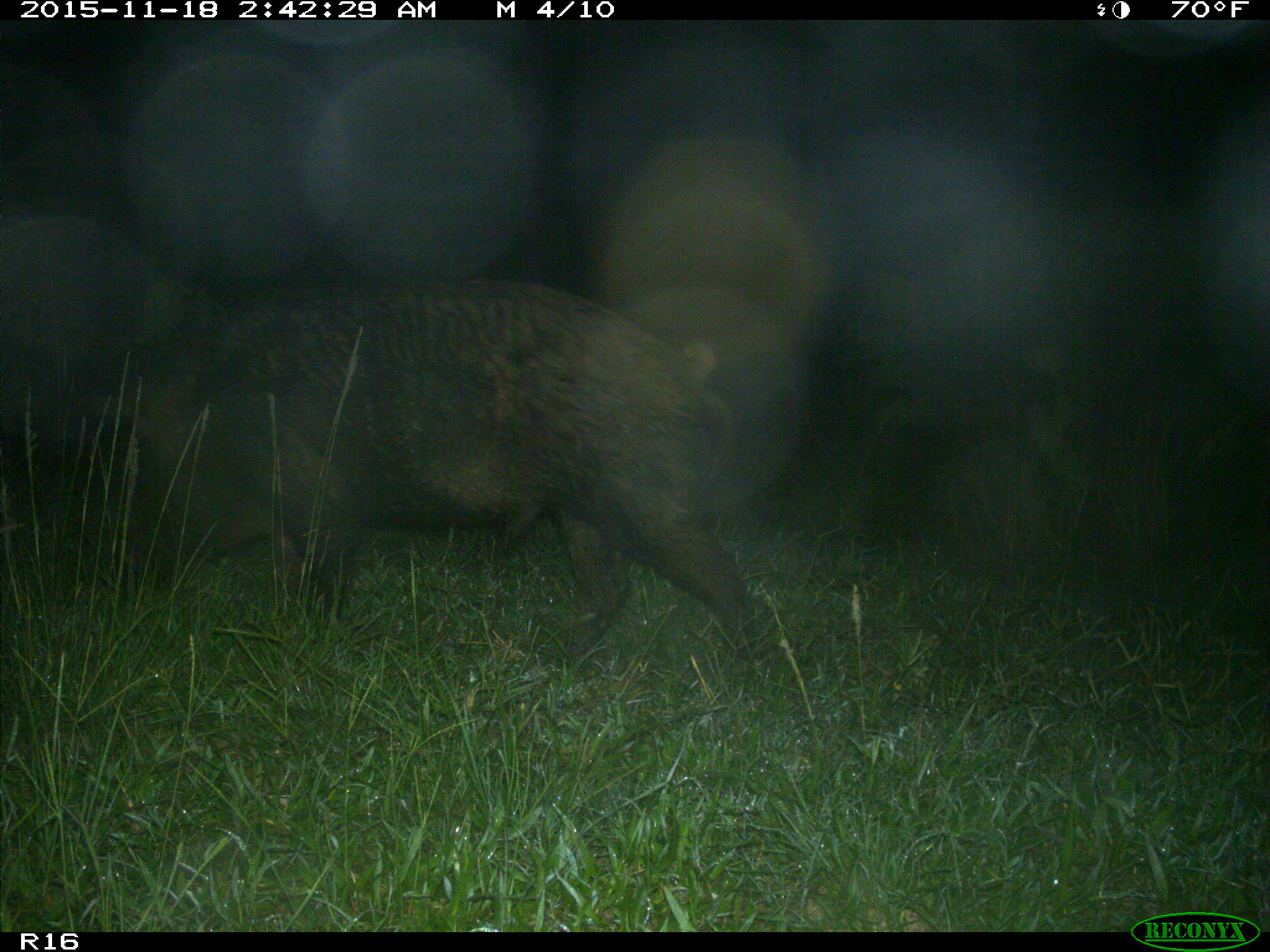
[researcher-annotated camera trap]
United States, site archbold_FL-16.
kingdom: Animalia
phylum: Chordata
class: Mammalia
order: Artiodactyla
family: Suidae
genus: Sus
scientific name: Sus scrofa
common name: wild boar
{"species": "Sus scrofa (wild boar)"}